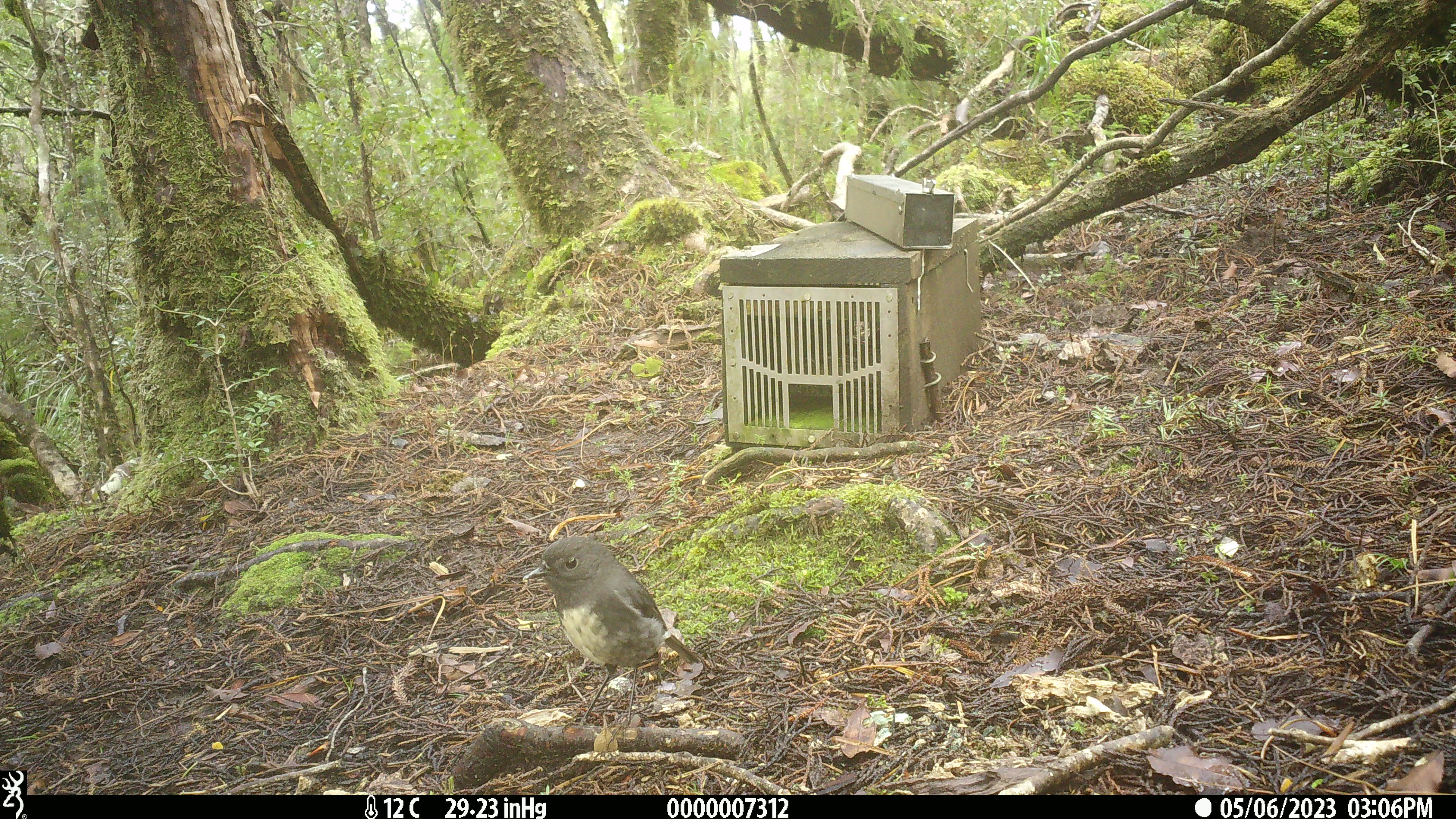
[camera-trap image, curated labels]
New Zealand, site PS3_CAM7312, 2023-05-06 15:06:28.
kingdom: Animalia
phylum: Chordata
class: Aves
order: Passeriformes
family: Petroicidae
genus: Petroica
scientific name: Petroica australis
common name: new zealand robin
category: robin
Robin (new zealand robin) (Petroica australis).